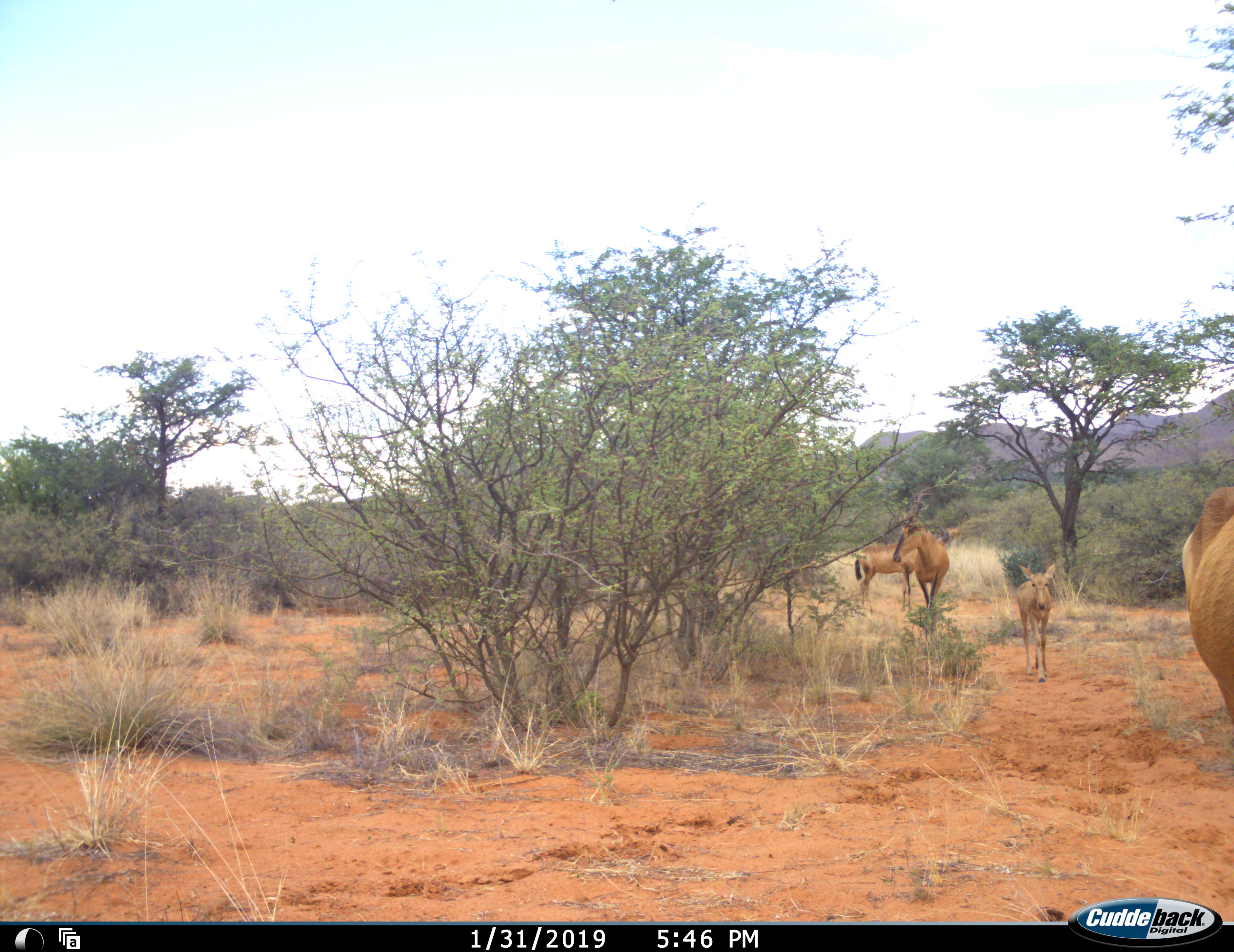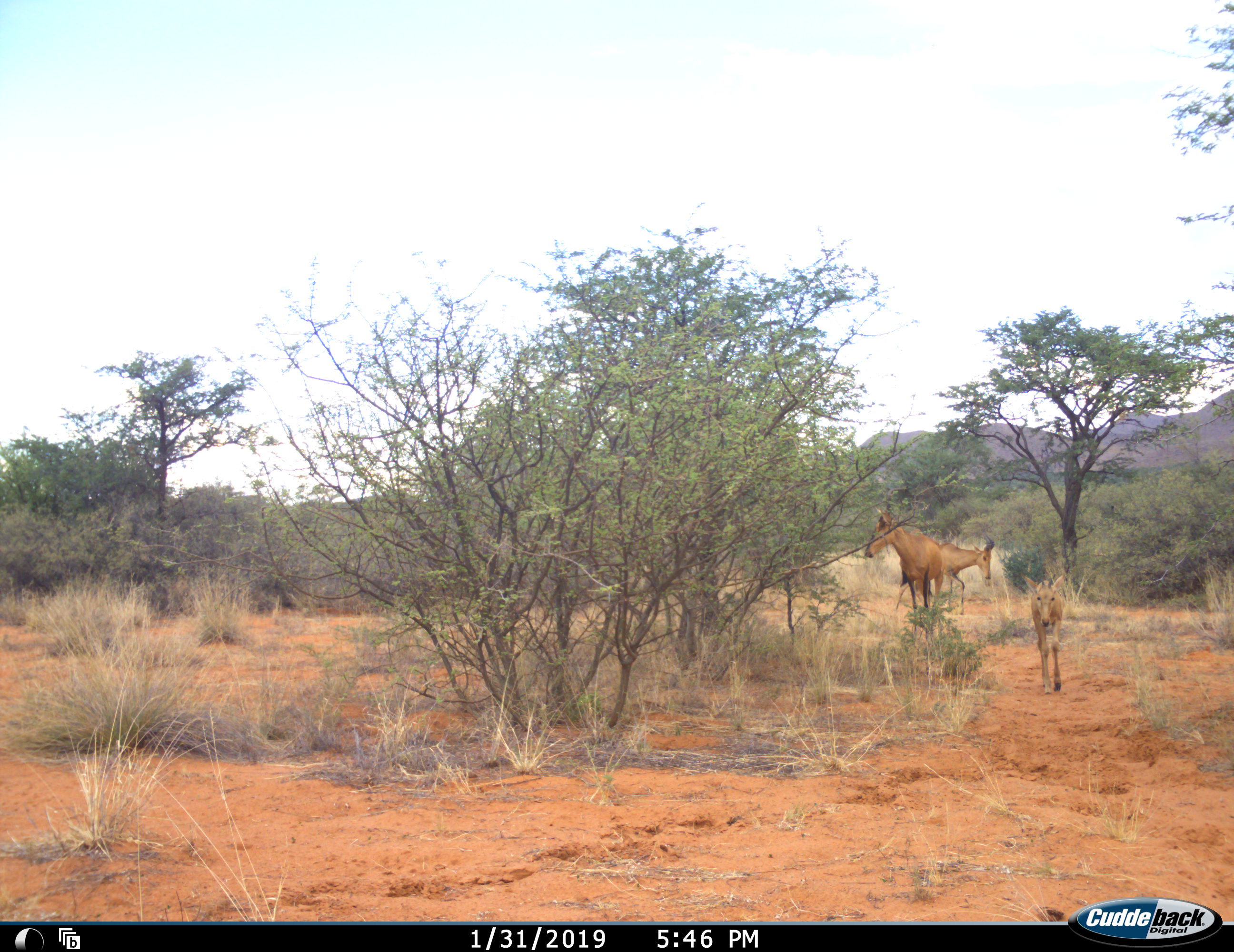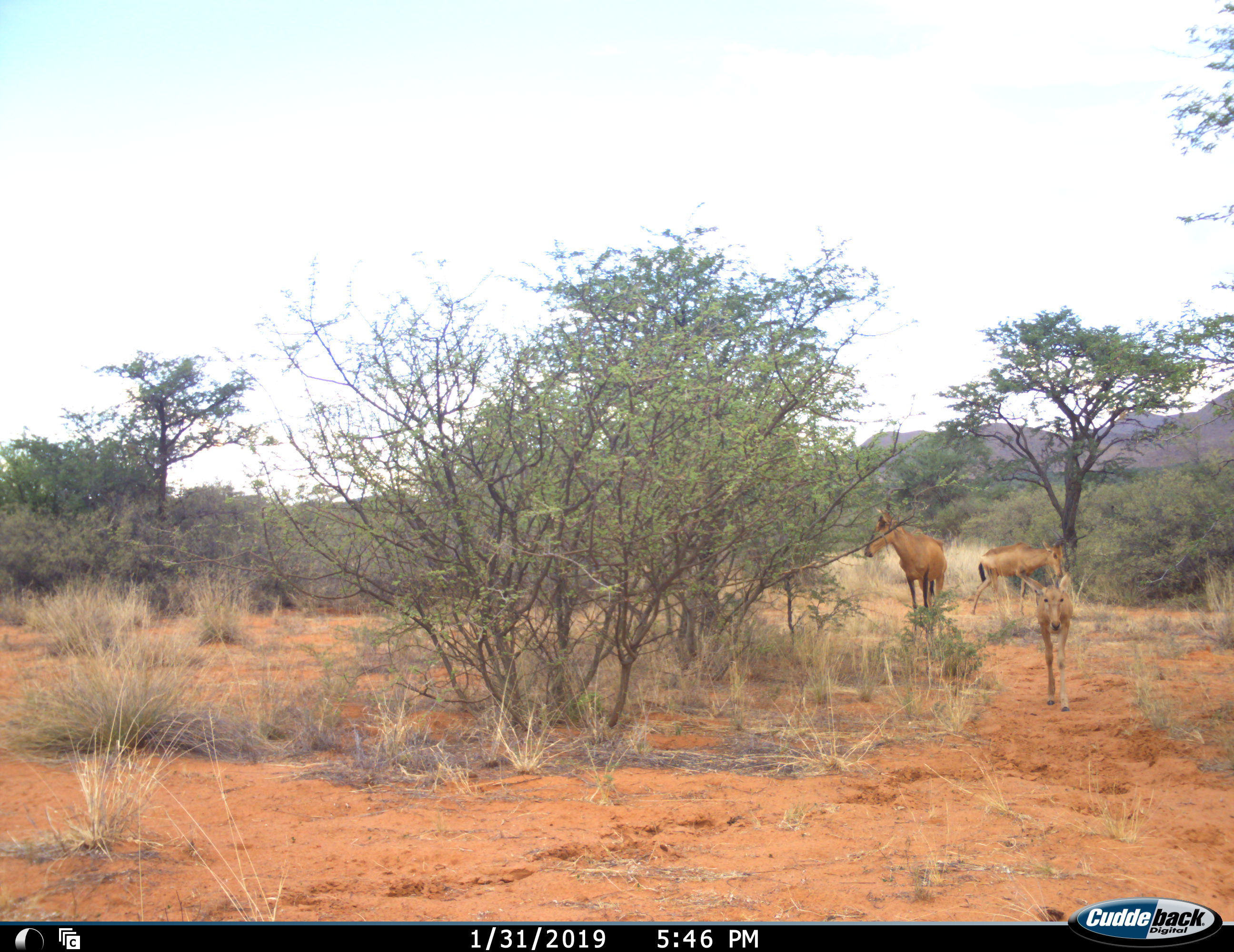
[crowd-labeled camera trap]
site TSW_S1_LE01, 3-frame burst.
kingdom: Animalia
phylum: Chordata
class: Mammalia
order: Artiodactyla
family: Bovidae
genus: Alcelaphus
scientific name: Alcelaphus buselaphus caama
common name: red hartebeest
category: hartebeestred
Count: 4.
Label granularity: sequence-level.